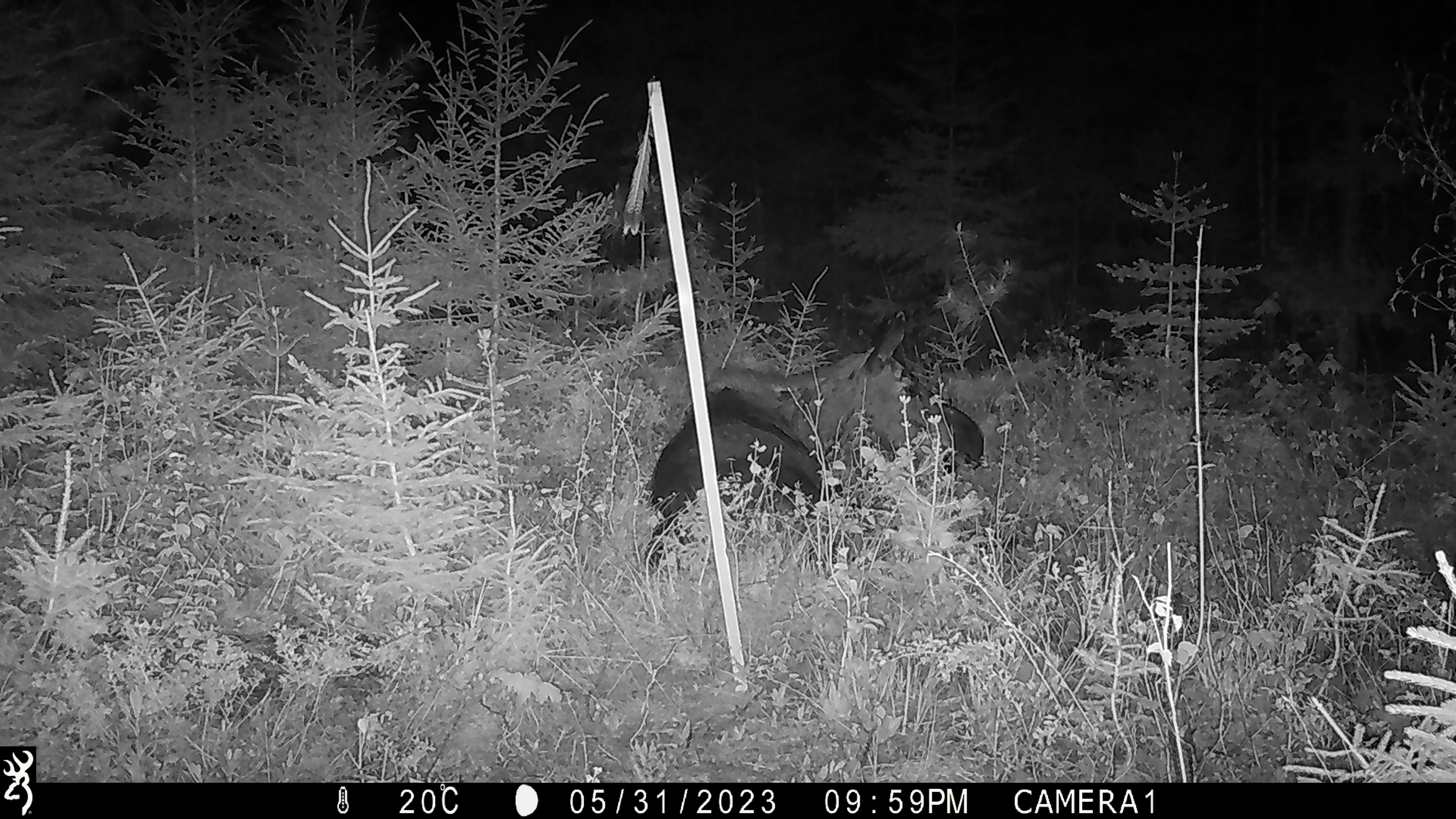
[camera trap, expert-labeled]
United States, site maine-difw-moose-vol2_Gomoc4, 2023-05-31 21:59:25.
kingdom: Animalia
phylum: Chordata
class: Mammalia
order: Artiodactyla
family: Cervidae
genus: Alces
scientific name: Alces alces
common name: moose